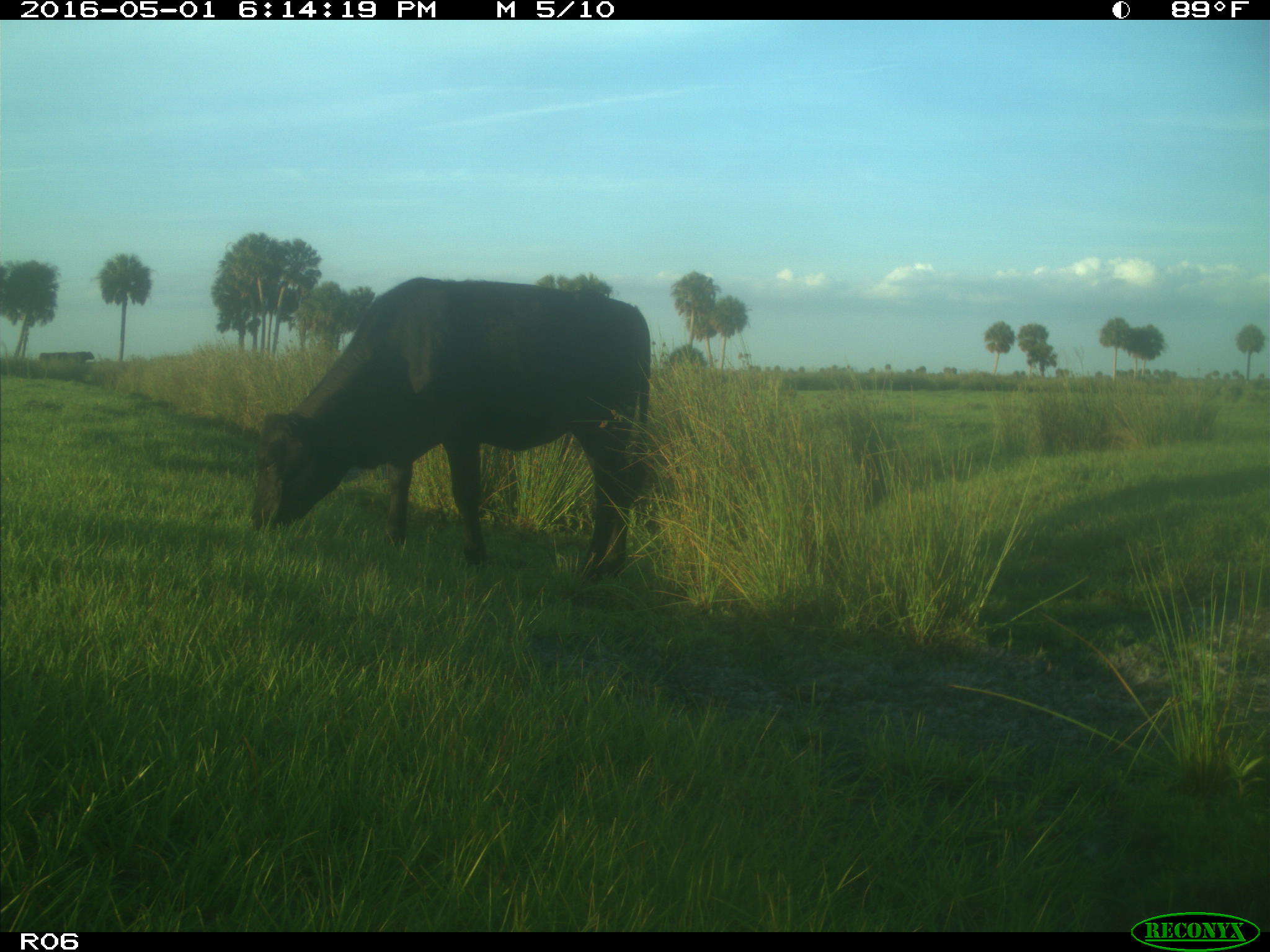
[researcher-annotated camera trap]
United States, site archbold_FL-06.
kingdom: Animalia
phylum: Chordata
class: Mammalia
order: Artiodactyla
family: Bovidae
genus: Bos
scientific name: Bos taurus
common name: domestic cow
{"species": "Bos taurus (domestic cow)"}